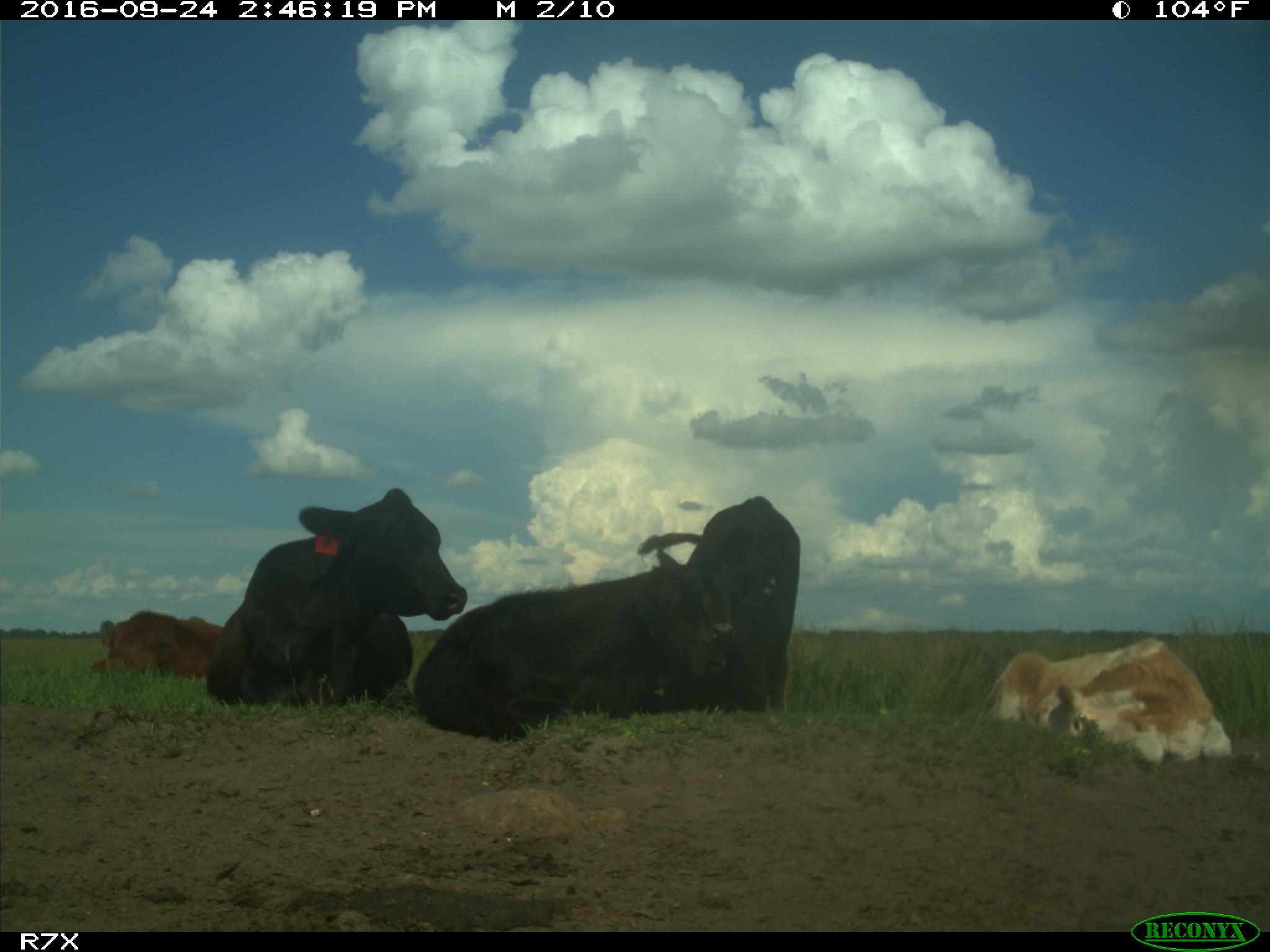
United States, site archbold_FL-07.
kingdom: Animalia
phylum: Chordata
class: Mammalia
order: Artiodactyla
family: Bovidae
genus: Bos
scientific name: Bos taurus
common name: domestic cow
Bos taurus (domestic cow).